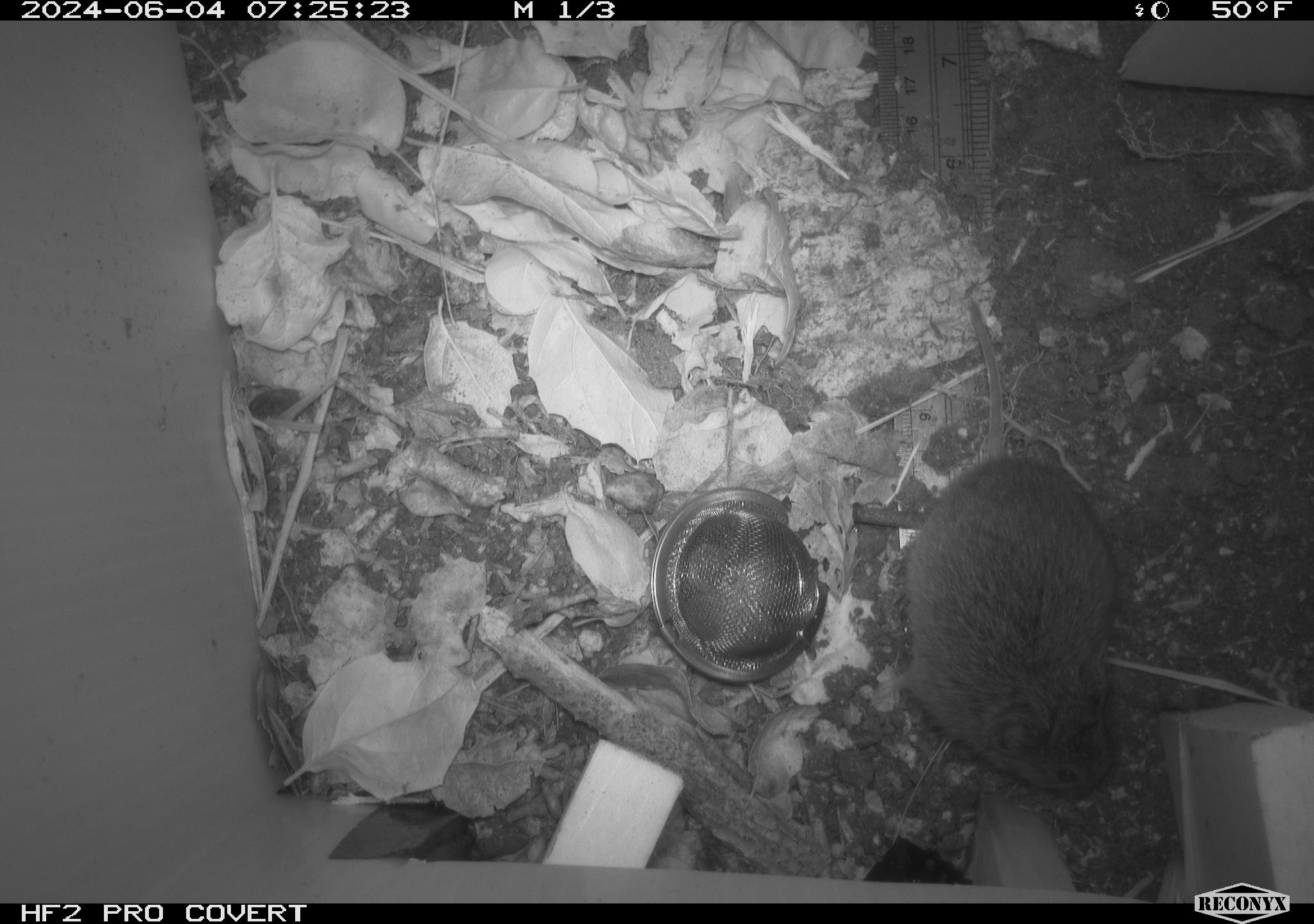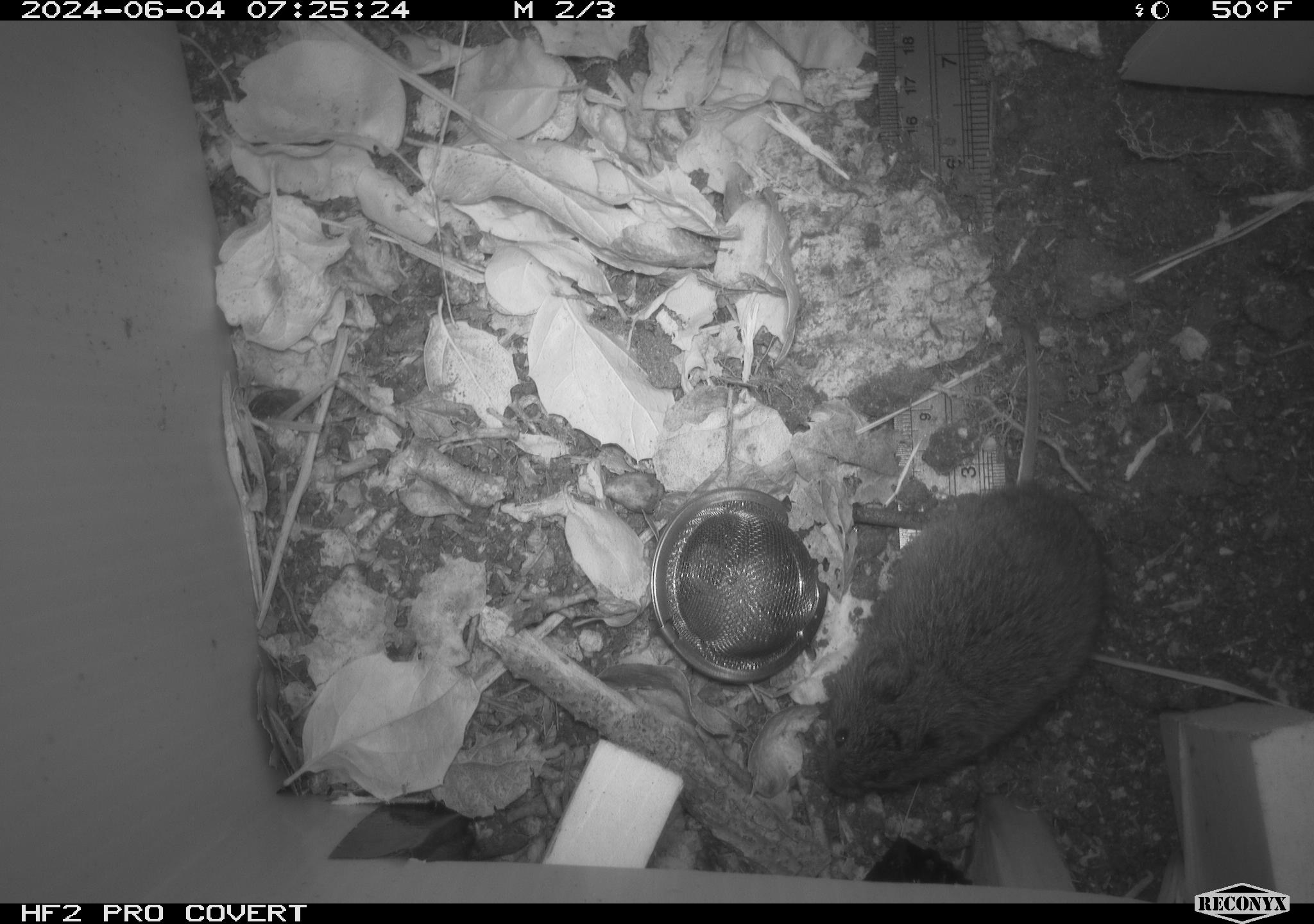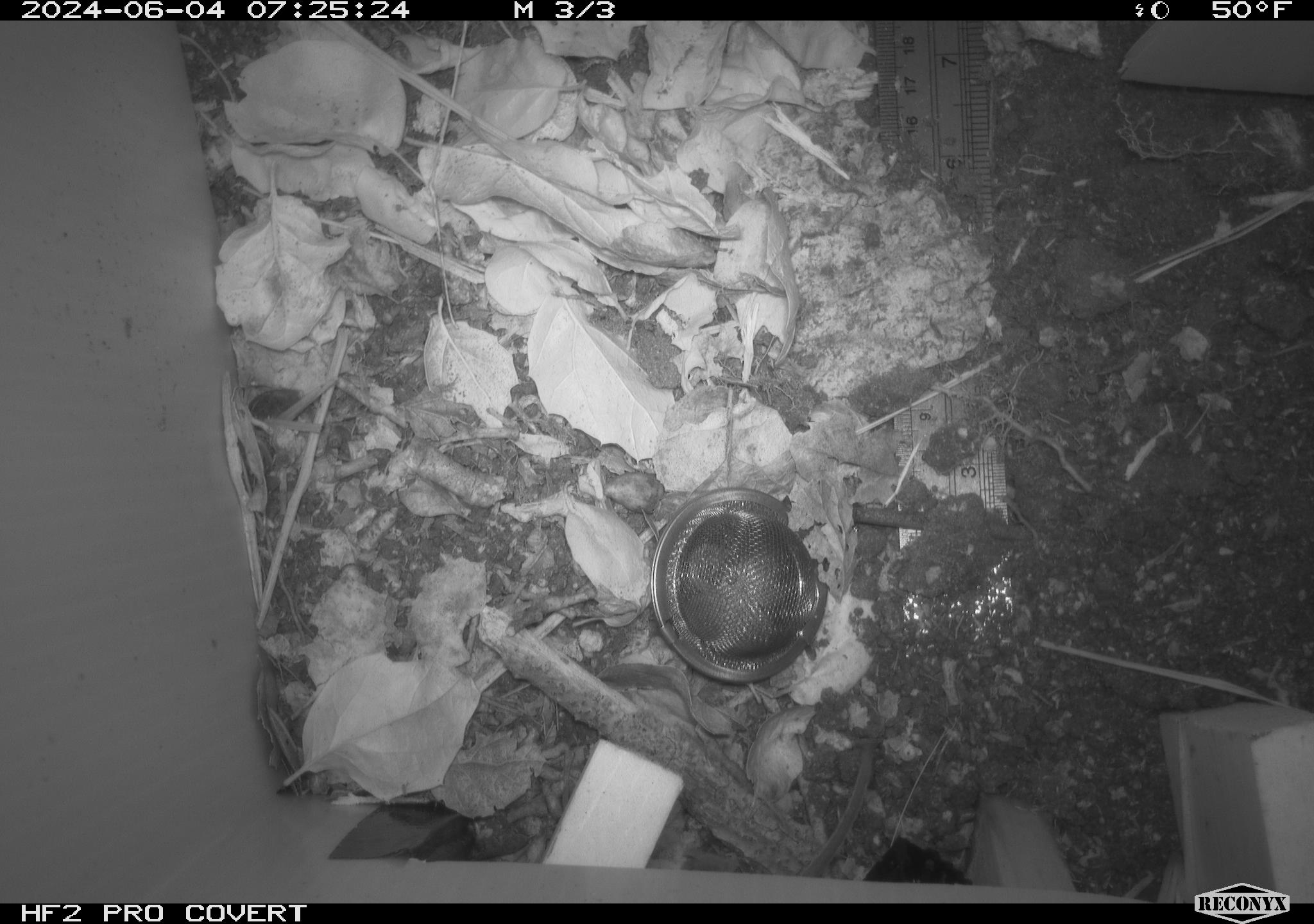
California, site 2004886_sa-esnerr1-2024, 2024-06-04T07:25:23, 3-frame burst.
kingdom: Animalia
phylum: Chordata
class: Mammalia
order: Rodentia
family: Cricetidae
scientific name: Cricetidae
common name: hamsters, voles, lemmings, and allies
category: cricetidae family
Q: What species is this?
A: Cricetidae family (hamsters, voles, lemmings, and allies) (Cricetidae).